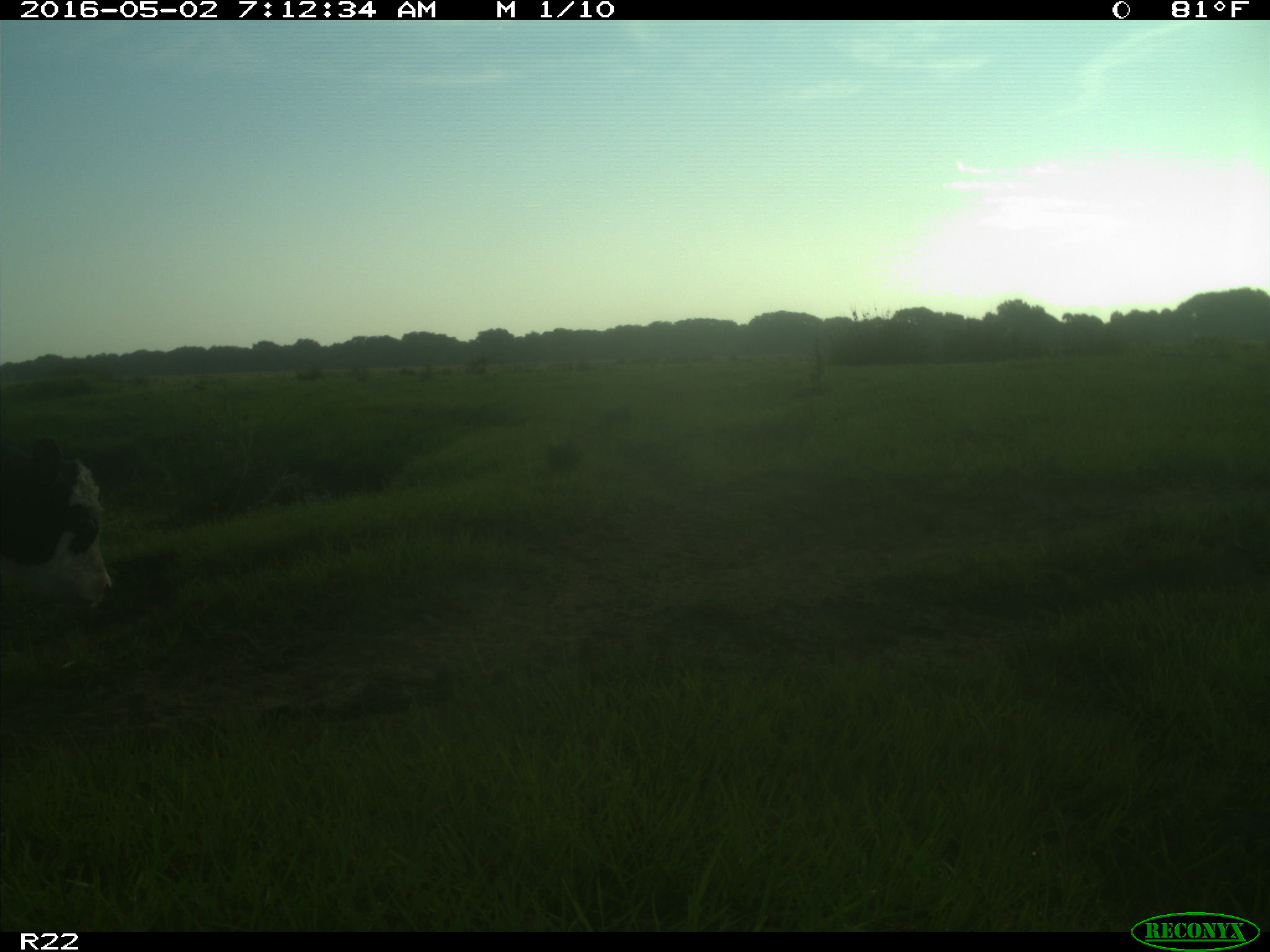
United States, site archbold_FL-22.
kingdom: Animalia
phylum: Chordata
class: Mammalia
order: Artiodactyla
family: Bovidae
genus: Bos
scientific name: Bos taurus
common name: domestic cow